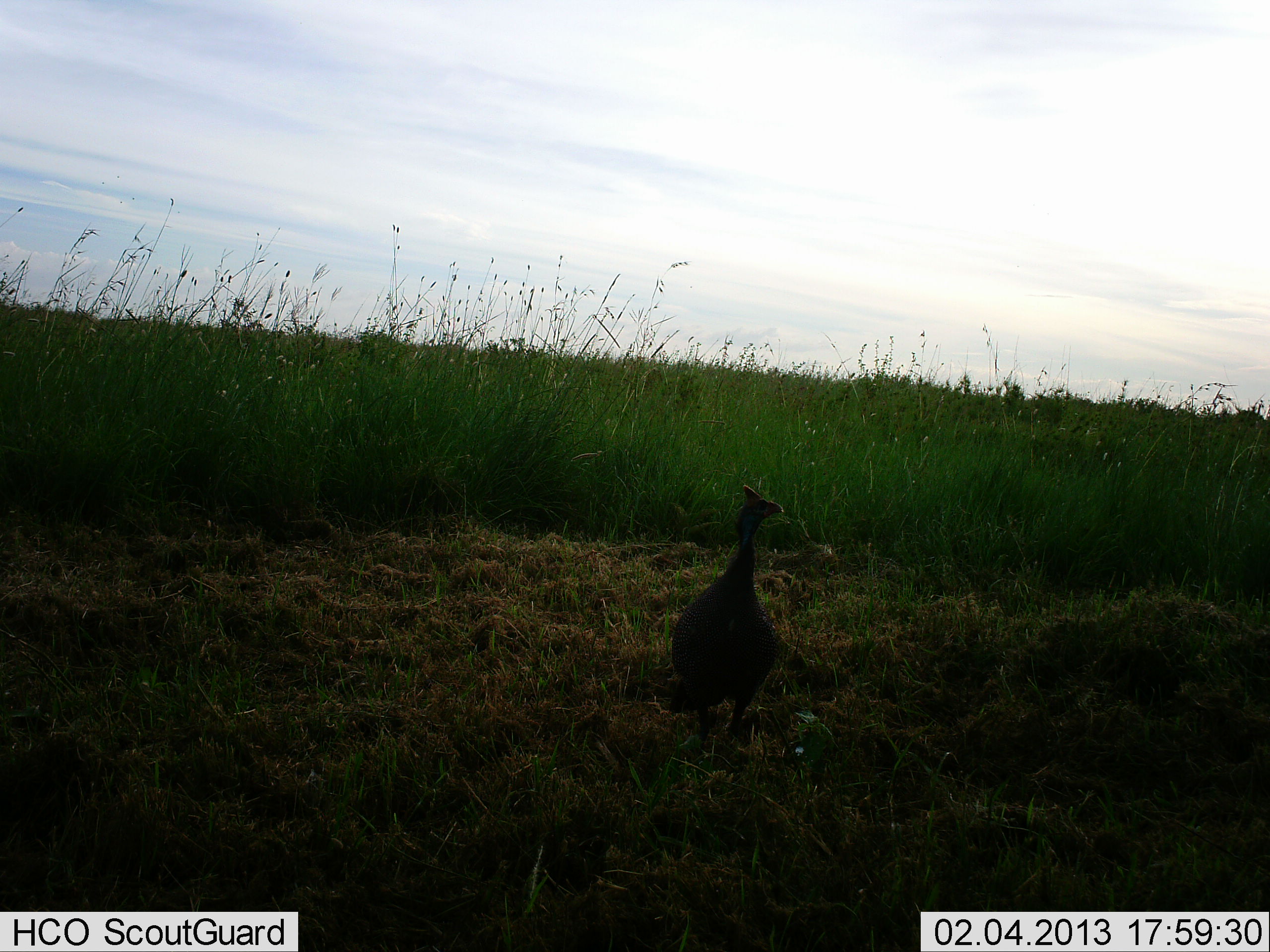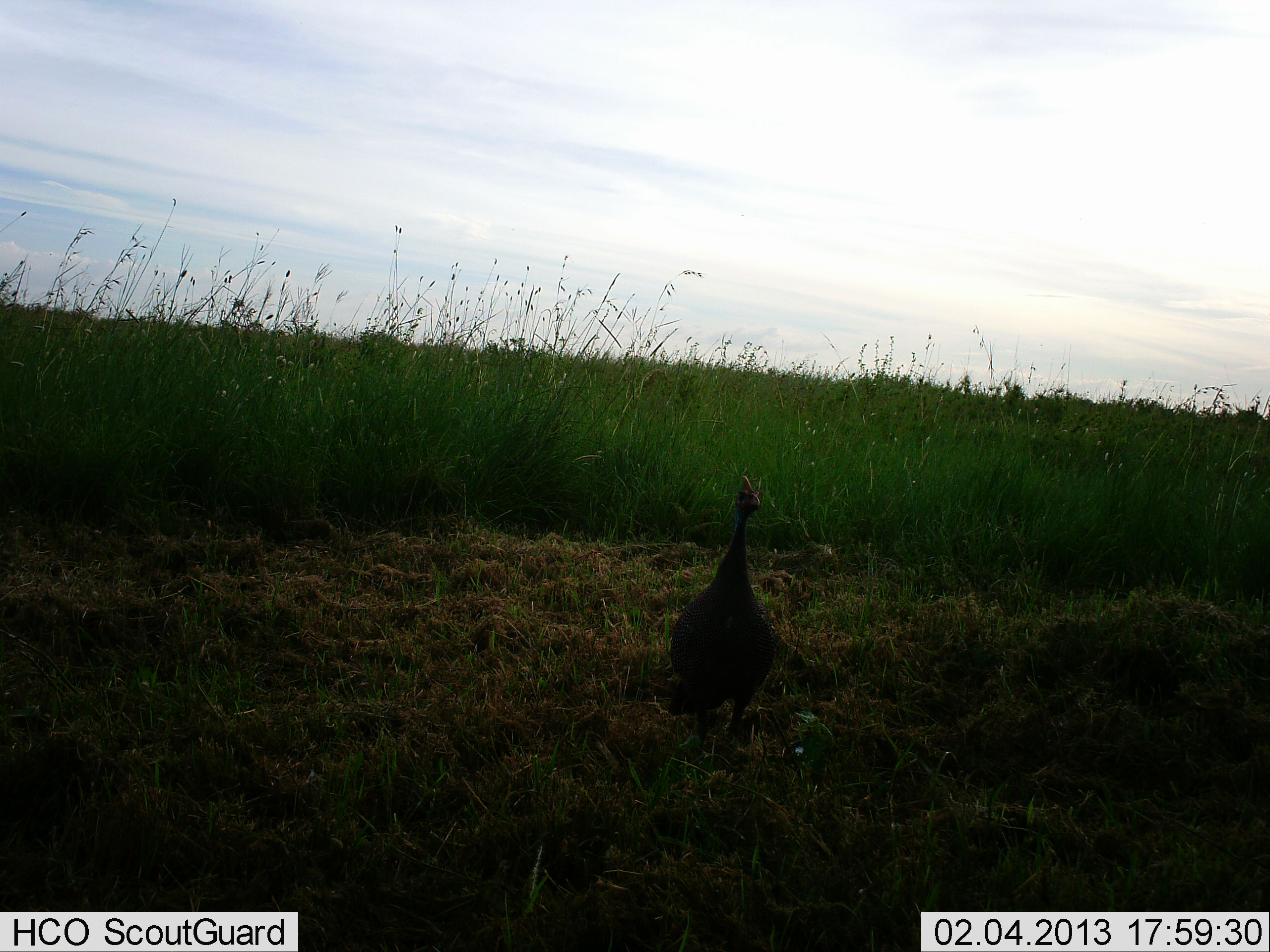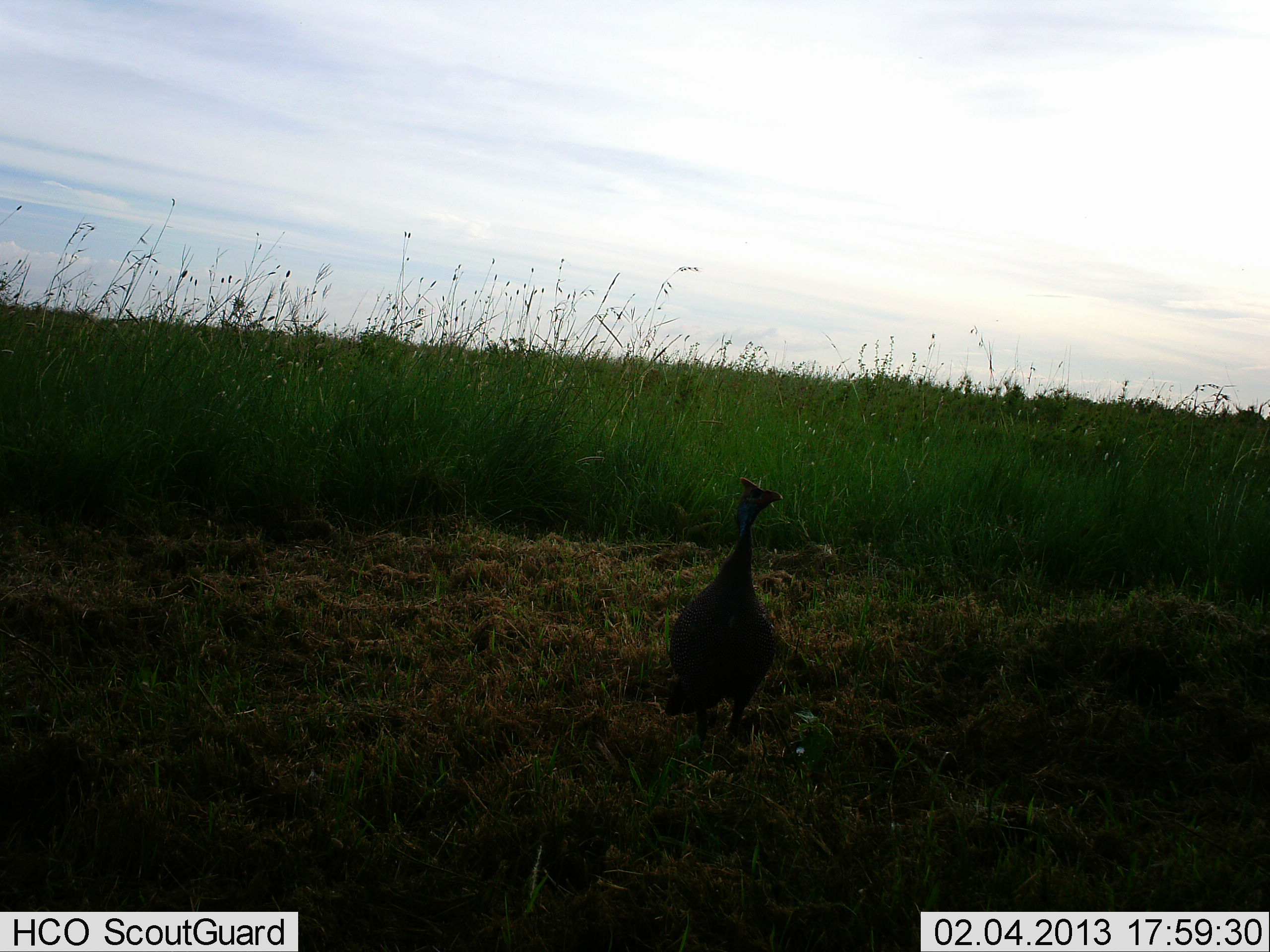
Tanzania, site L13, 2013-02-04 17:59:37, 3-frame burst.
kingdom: Animalia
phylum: Chordata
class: Aves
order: Galliformes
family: Numididae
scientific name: Numididae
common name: guinea fowl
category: guineafowl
Guineafowl (guinea fowl) (Numididae), count 1. Behavior (volunteer vote fractions): standing 94%, resting 0%, moving 6%, interacting 0%. Young present (vote fraction): 0%. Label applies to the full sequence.